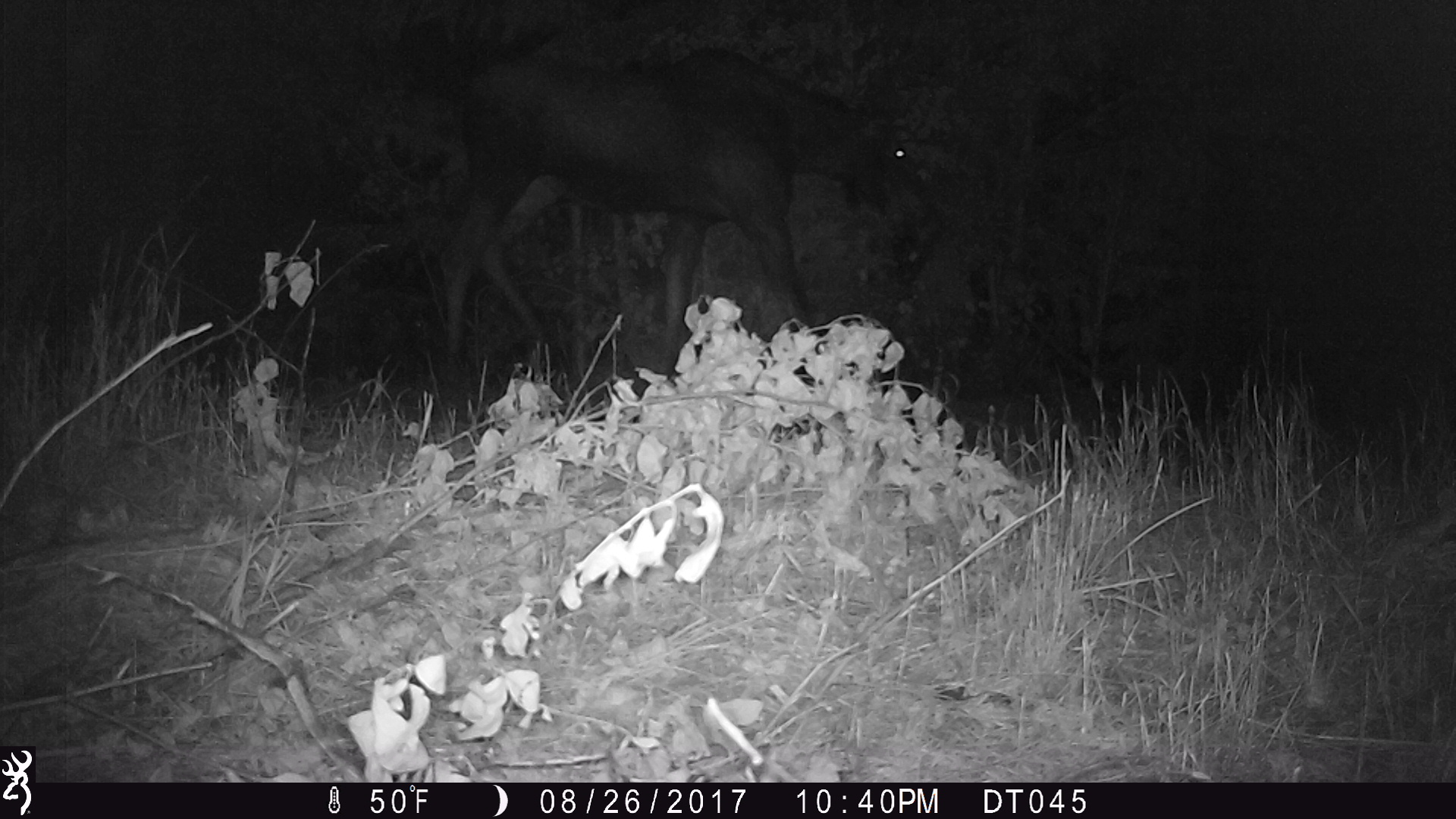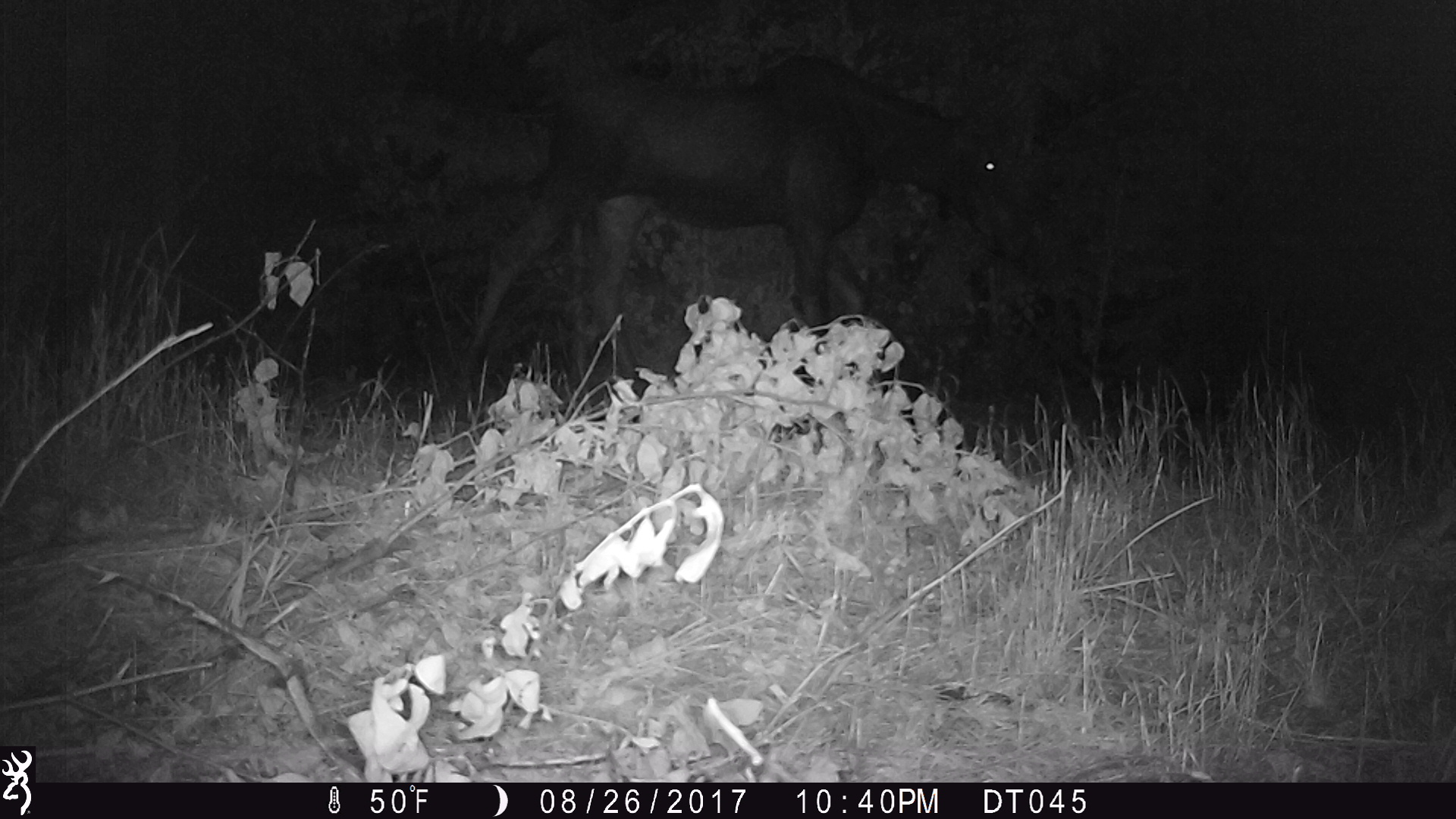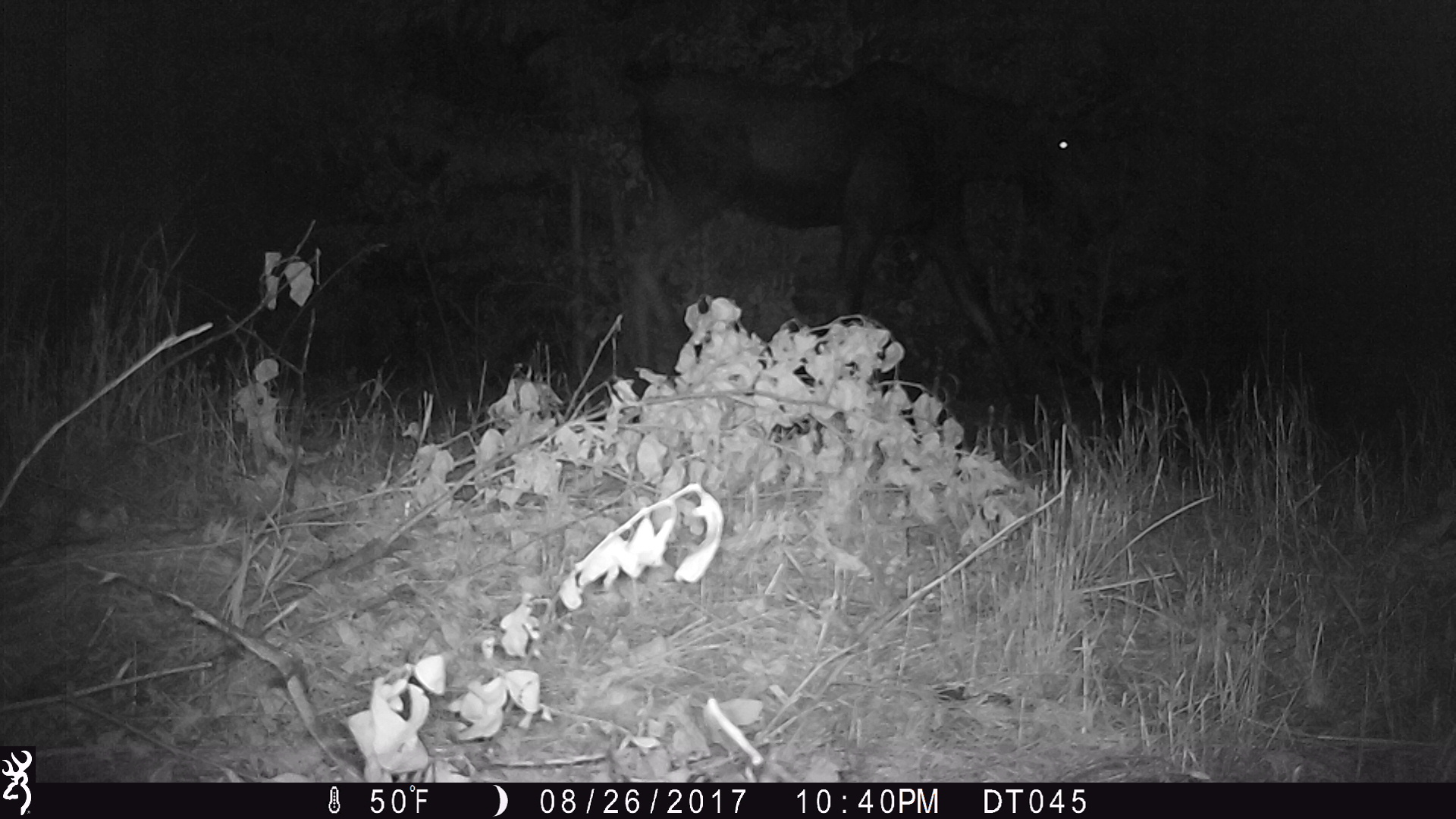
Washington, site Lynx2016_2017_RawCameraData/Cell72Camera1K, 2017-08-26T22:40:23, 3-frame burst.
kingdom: Animalia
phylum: Chordata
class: Mammalia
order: Artiodactyla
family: Cervidae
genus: Alces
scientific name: Alces alces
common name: moose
Alces alces (moose). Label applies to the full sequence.